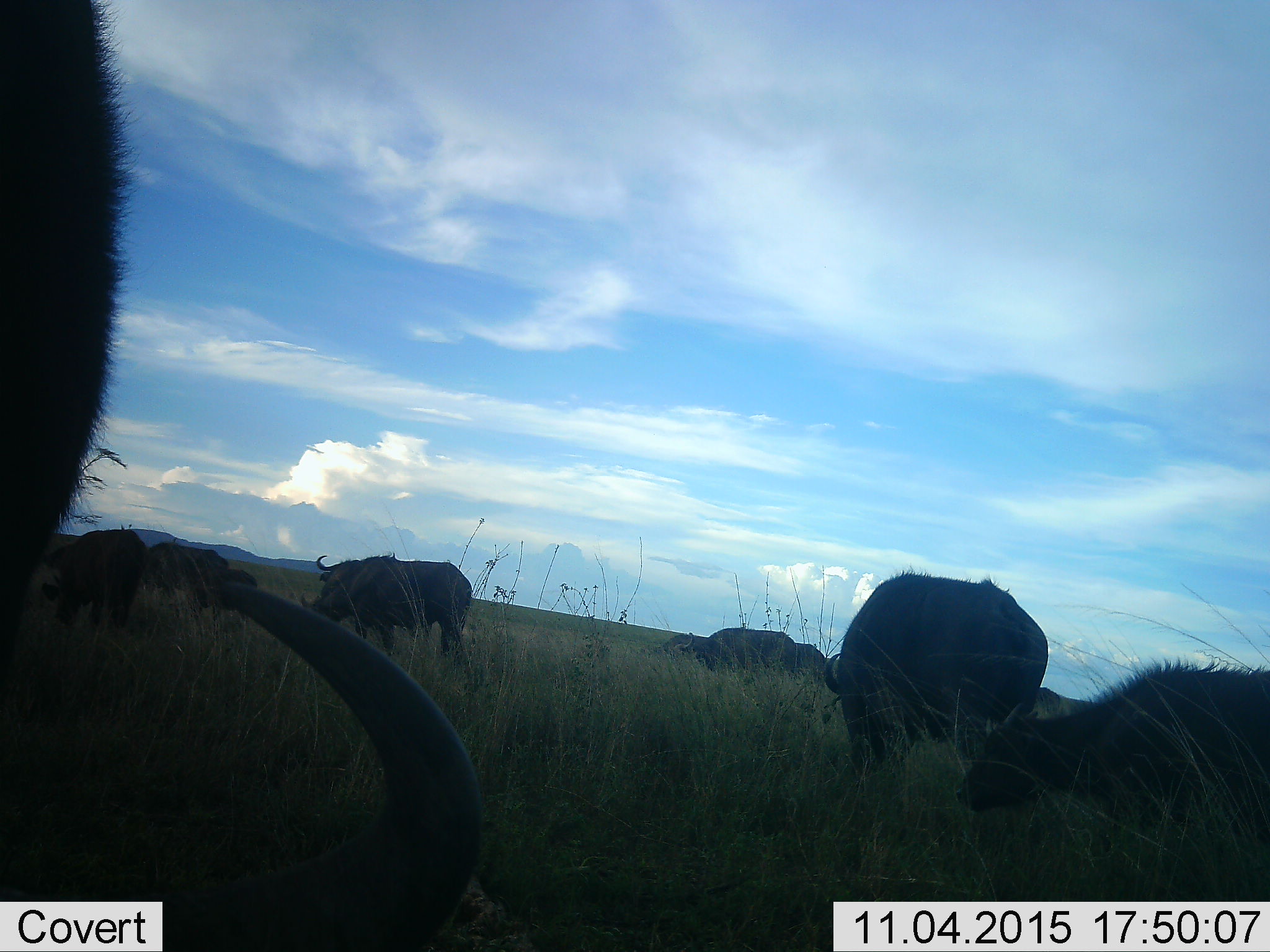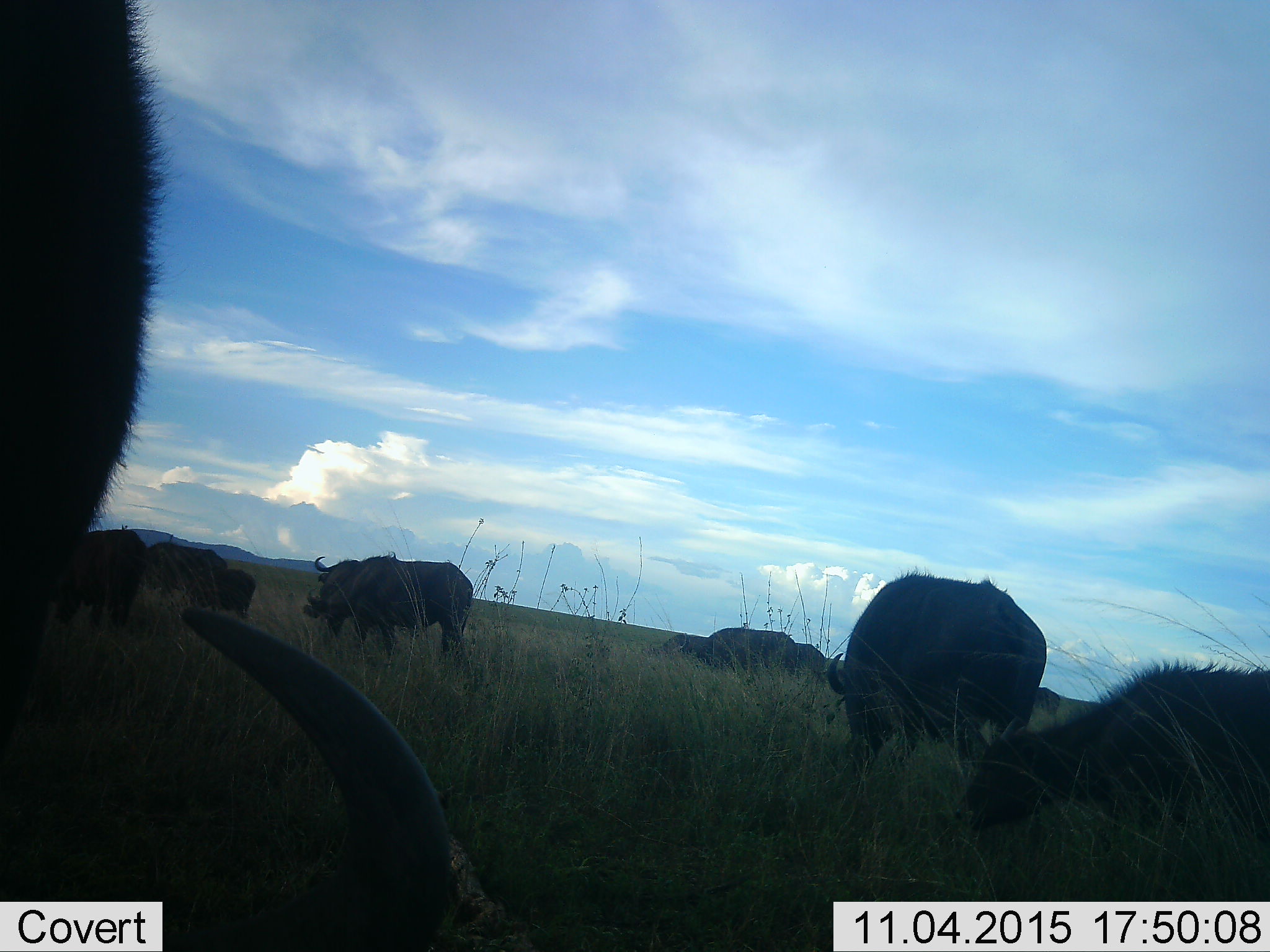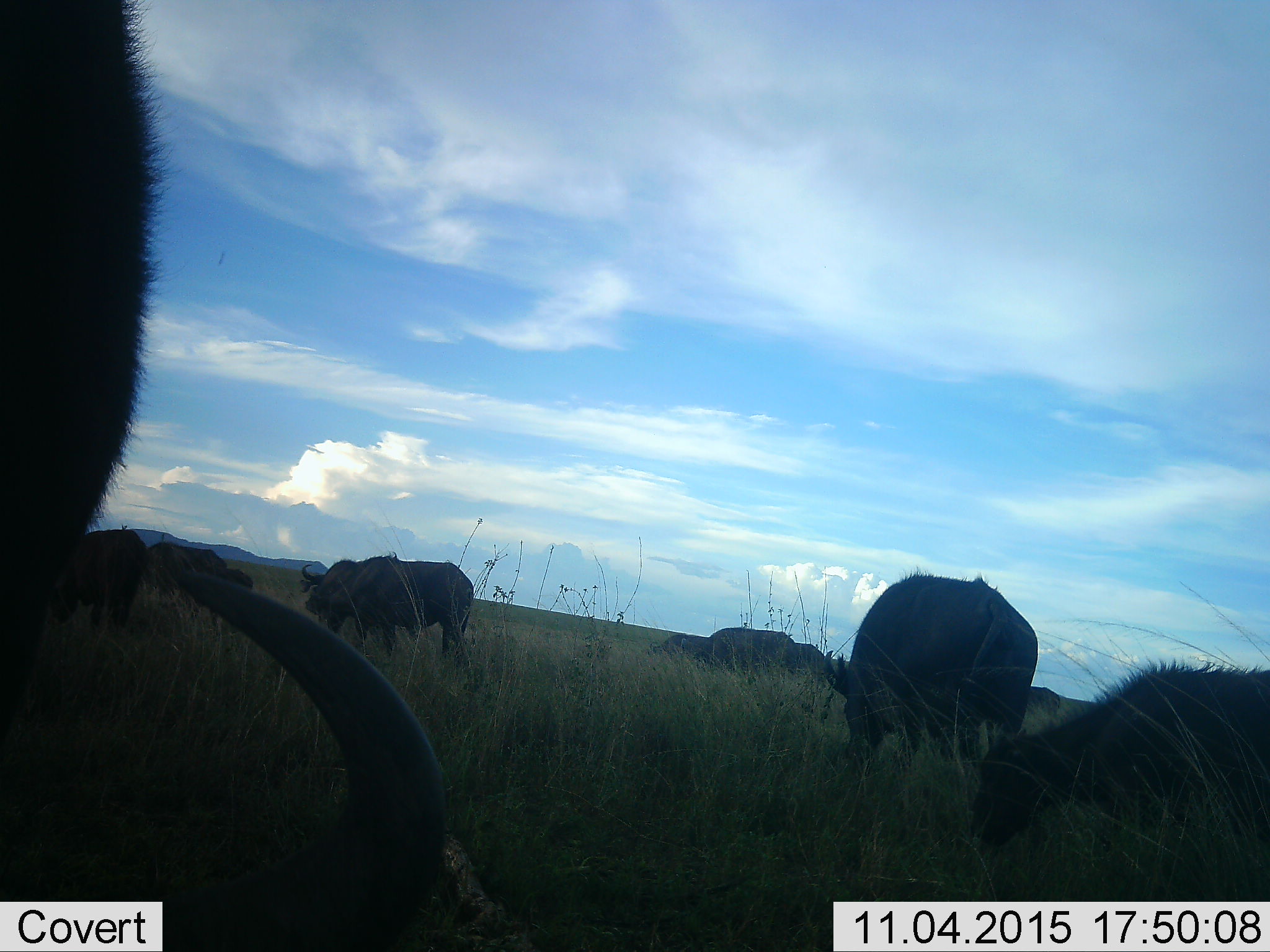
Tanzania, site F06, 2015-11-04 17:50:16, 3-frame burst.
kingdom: Animalia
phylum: Chordata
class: Mammalia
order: Artiodactyla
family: Bovidae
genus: Syncerus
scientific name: Syncerus caffer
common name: cape buffalo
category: buffalo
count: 10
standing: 50%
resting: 0%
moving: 30%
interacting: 10%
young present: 50%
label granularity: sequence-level